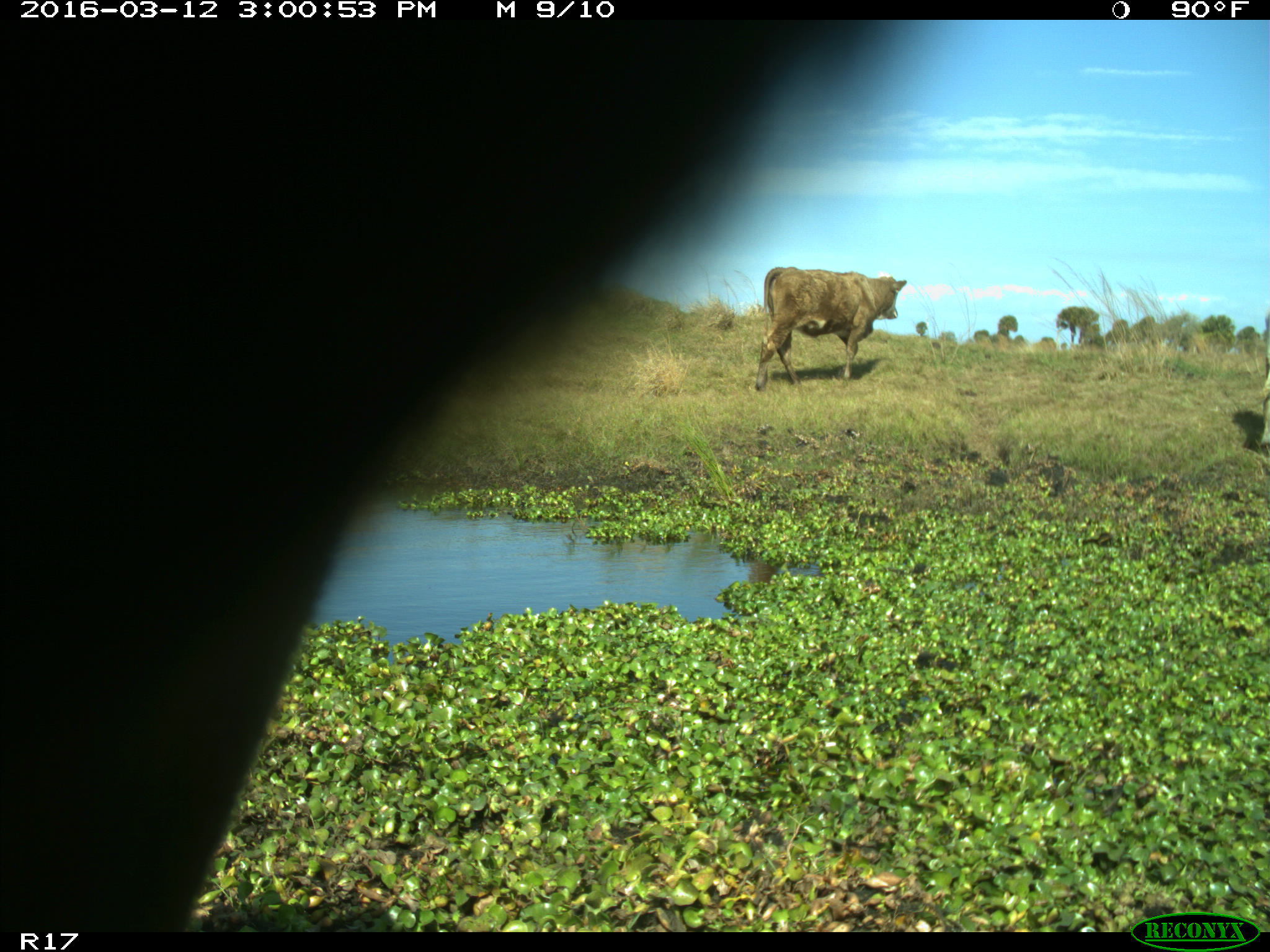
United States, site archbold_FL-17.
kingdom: Animalia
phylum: Chordata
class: Mammalia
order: Artiodactyla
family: Bovidae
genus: Bos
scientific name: Bos taurus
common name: domestic cow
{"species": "Bos taurus (domestic cow)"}